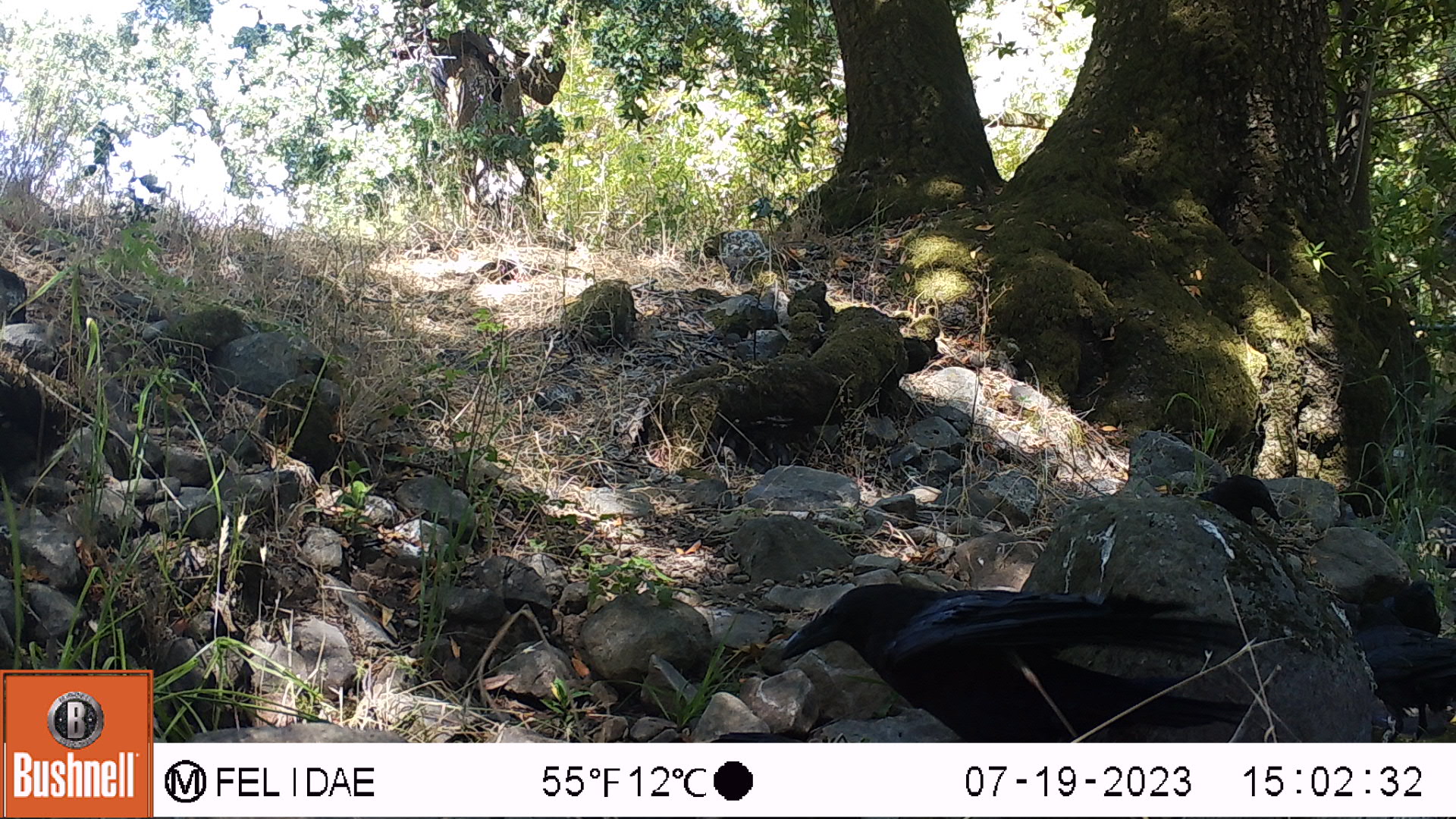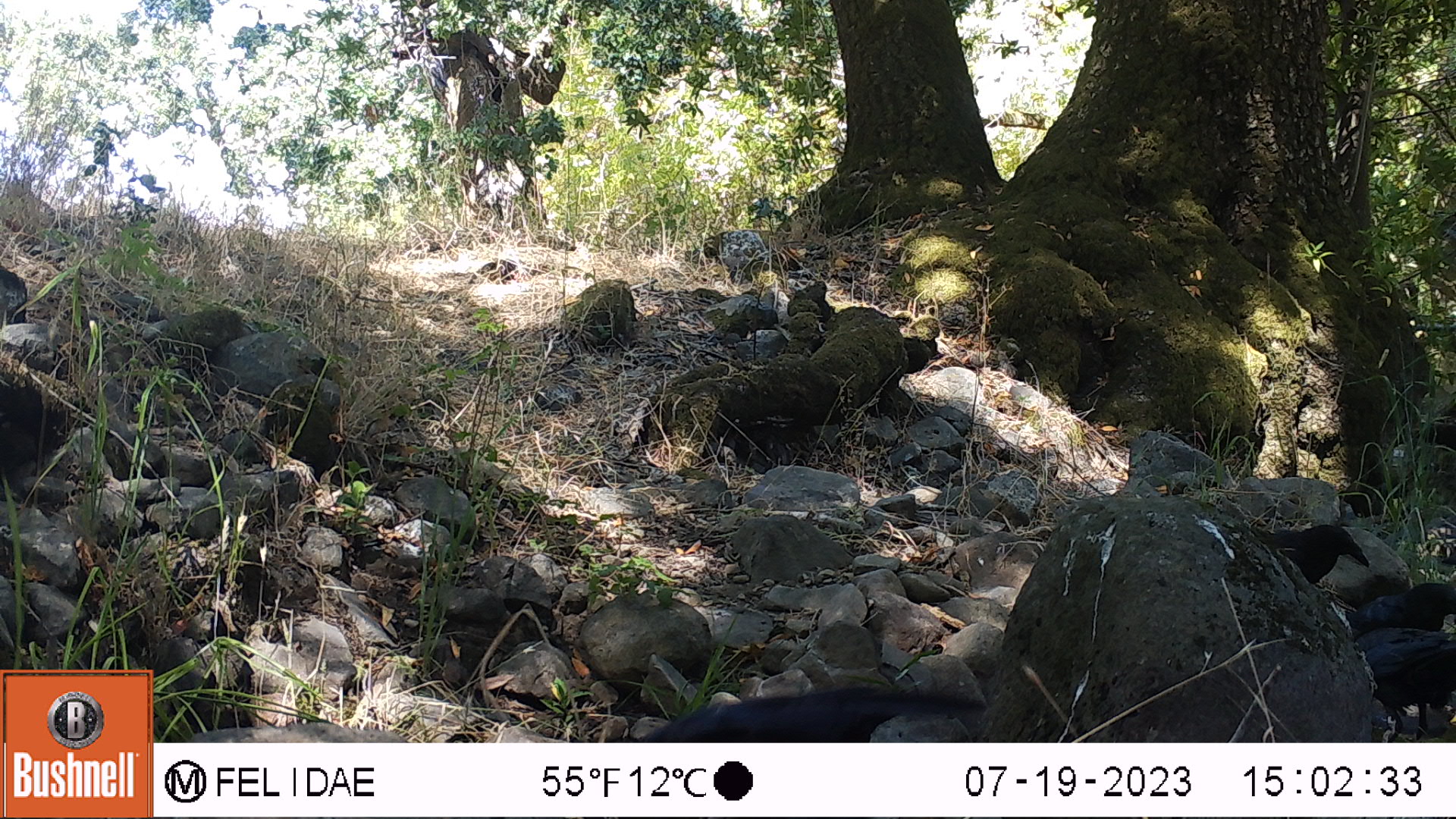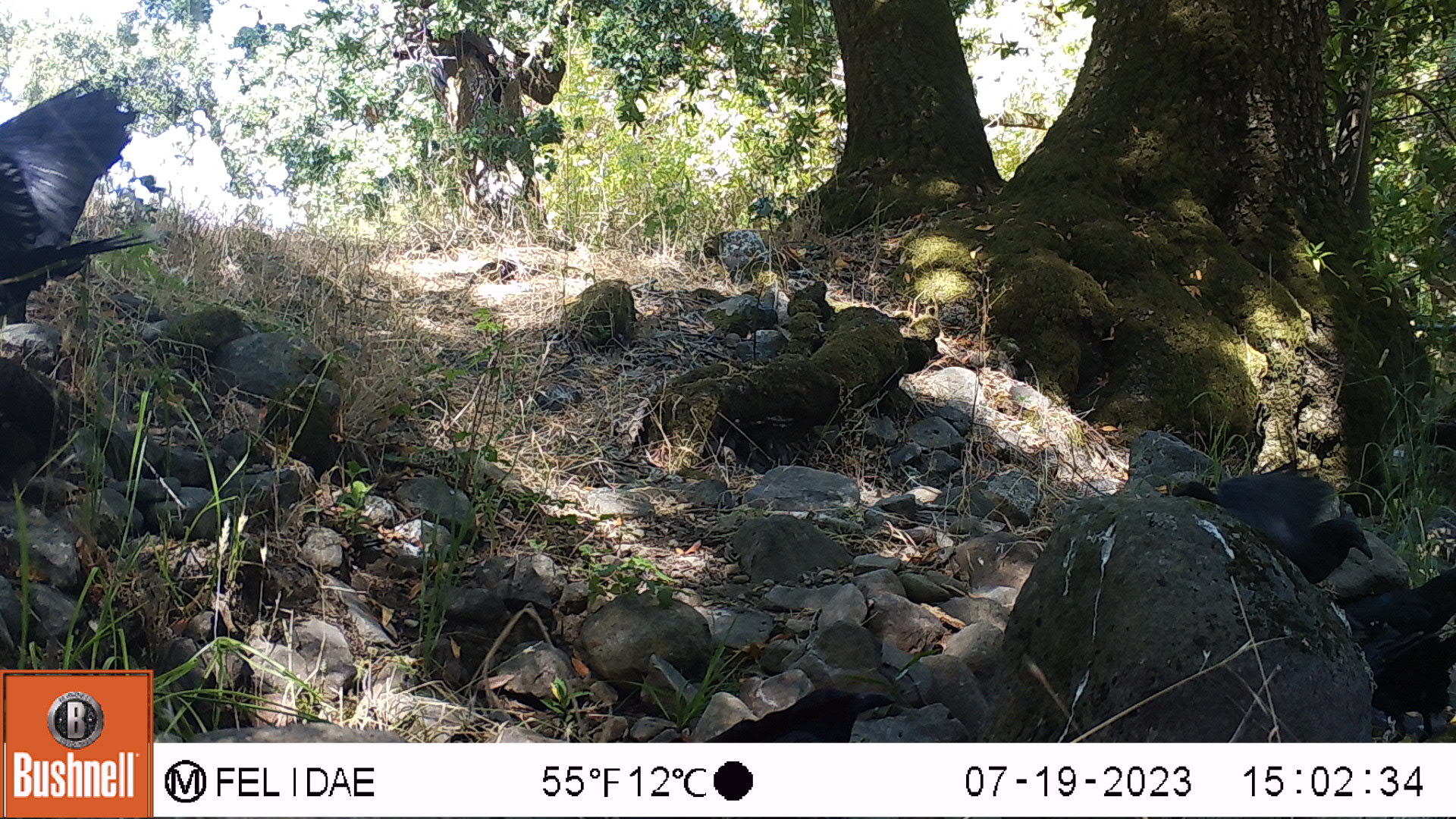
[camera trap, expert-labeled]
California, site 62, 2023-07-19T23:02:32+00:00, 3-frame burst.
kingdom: Animalia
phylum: Chordata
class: Aves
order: Passeriformes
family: Corvidae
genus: Corvus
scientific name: Corvus brachyrhynchos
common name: american crow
American crow (Corvus brachyrhynchos).